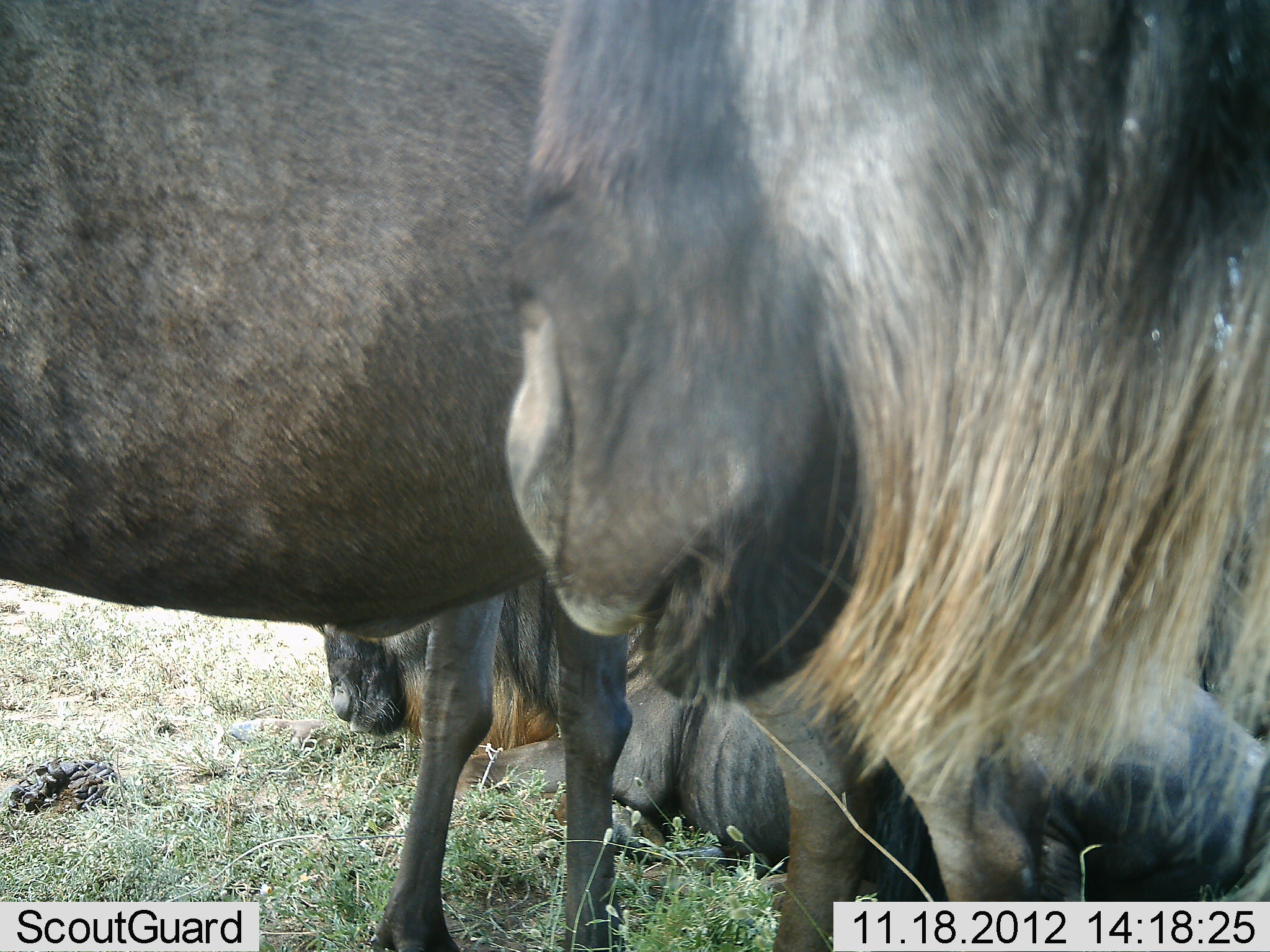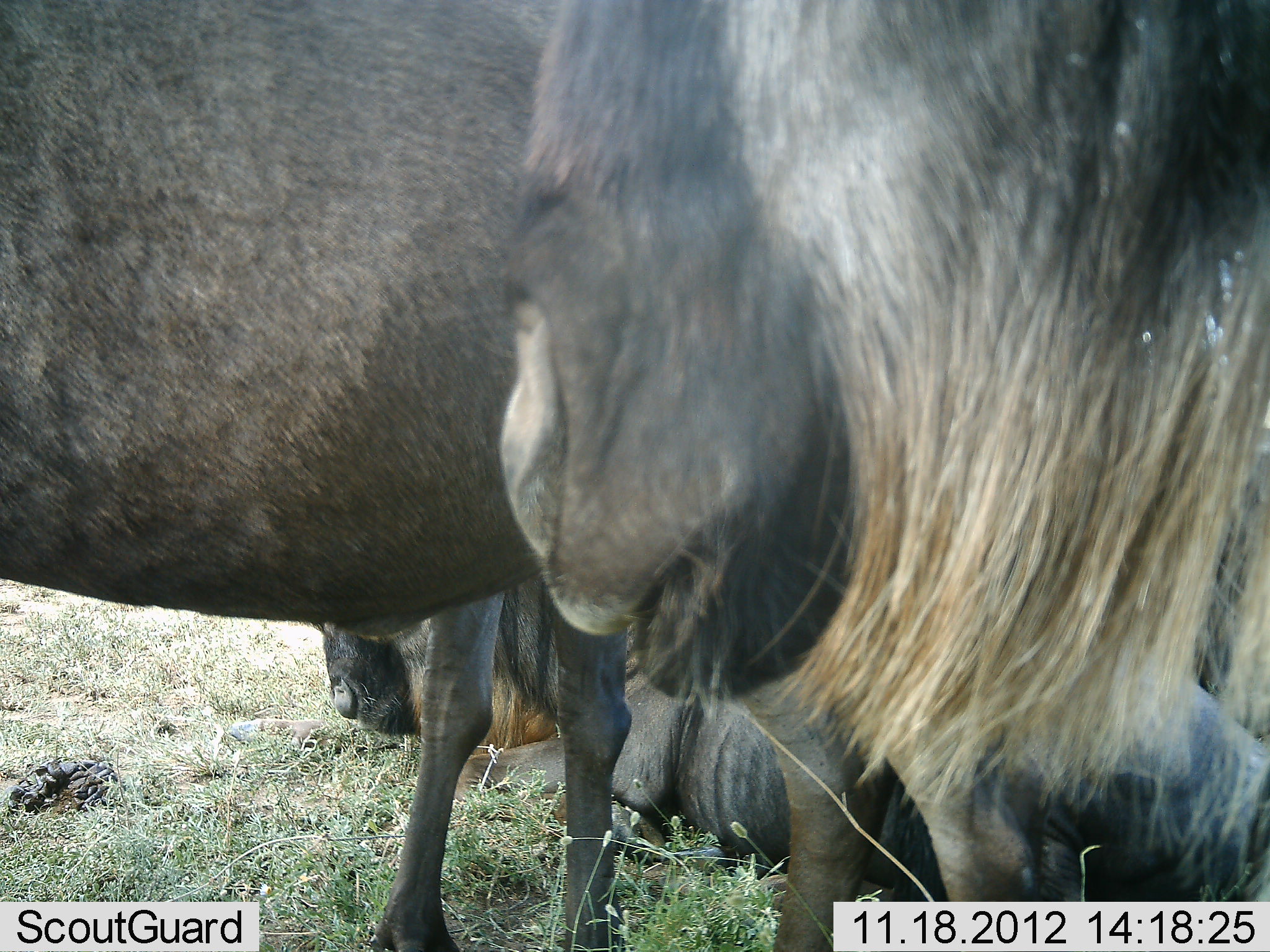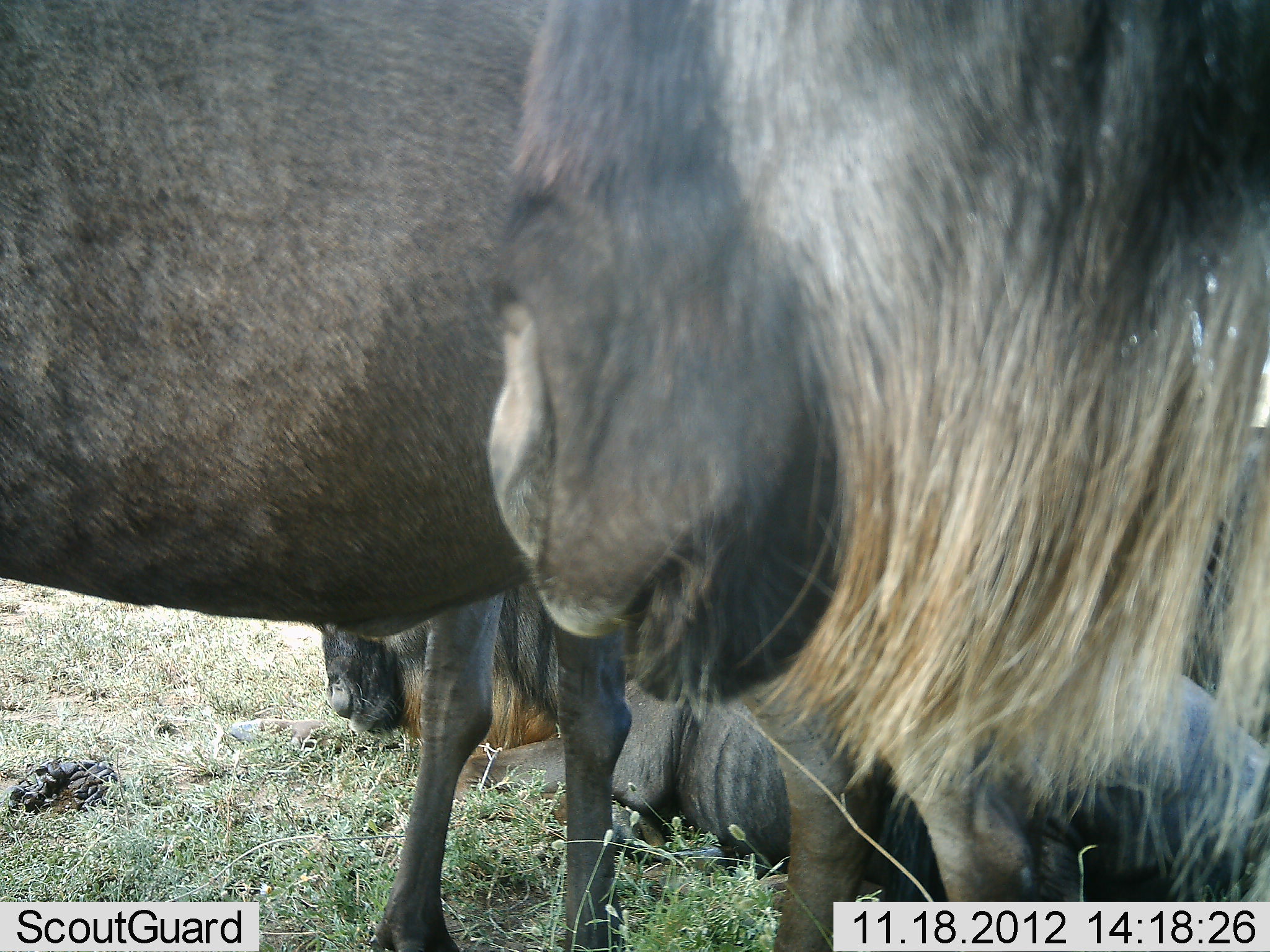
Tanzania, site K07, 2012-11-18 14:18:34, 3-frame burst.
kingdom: Animalia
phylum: Chordata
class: Mammalia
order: Artiodactyla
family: Bovidae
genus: Connochaetes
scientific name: Connochaetes taurinus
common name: blue wildebeest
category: wildebeest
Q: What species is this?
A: Wildebeest (blue wildebeest) (Connochaetes taurinus).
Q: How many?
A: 4.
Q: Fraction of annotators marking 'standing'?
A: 60%.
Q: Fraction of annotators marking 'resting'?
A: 90%.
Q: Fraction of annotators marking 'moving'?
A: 10%.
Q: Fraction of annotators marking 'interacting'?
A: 0%.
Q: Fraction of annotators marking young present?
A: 0%.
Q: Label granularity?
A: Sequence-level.